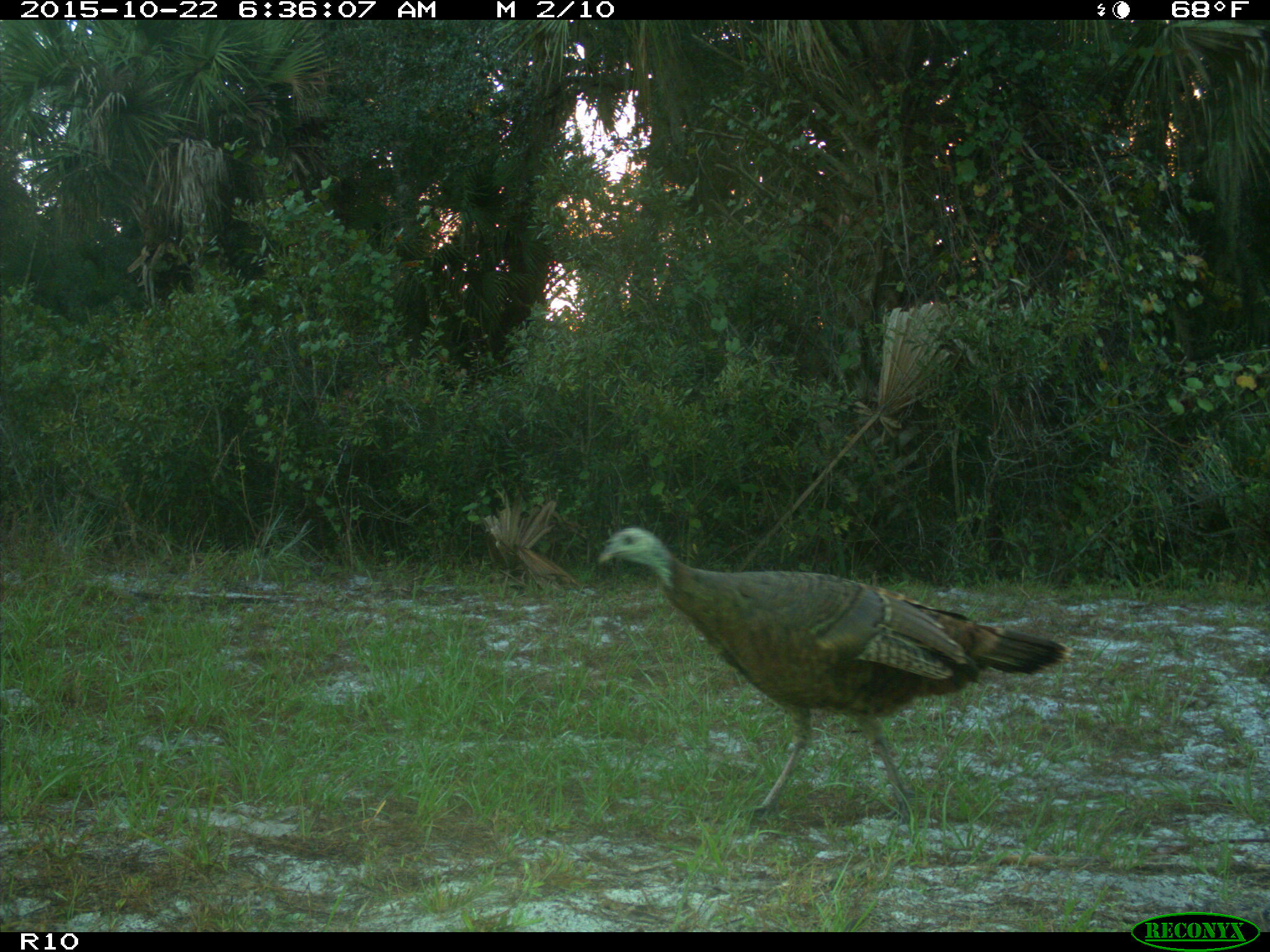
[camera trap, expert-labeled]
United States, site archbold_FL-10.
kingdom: Animalia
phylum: Chordata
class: Aves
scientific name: Aves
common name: birds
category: unidentified bird